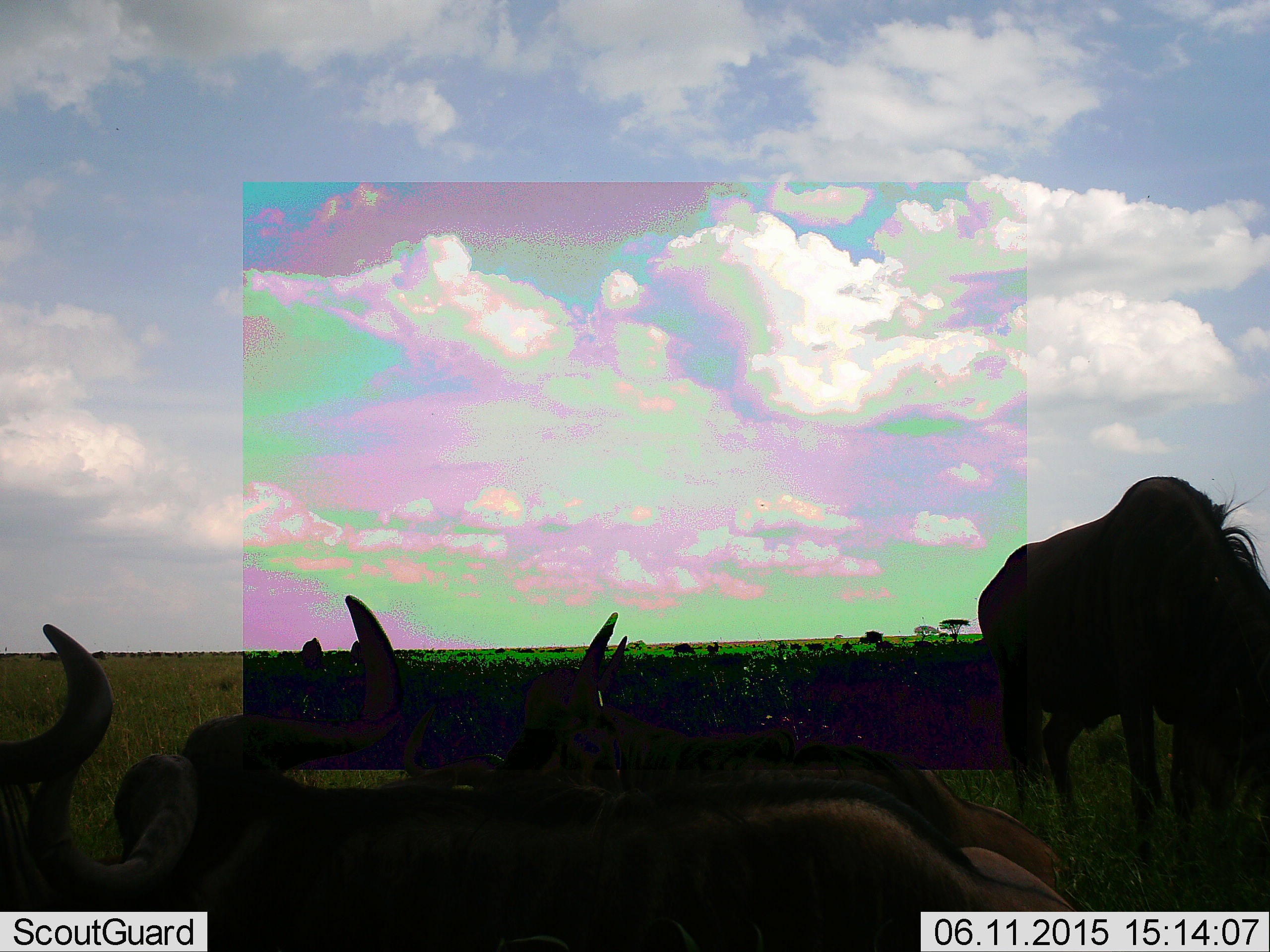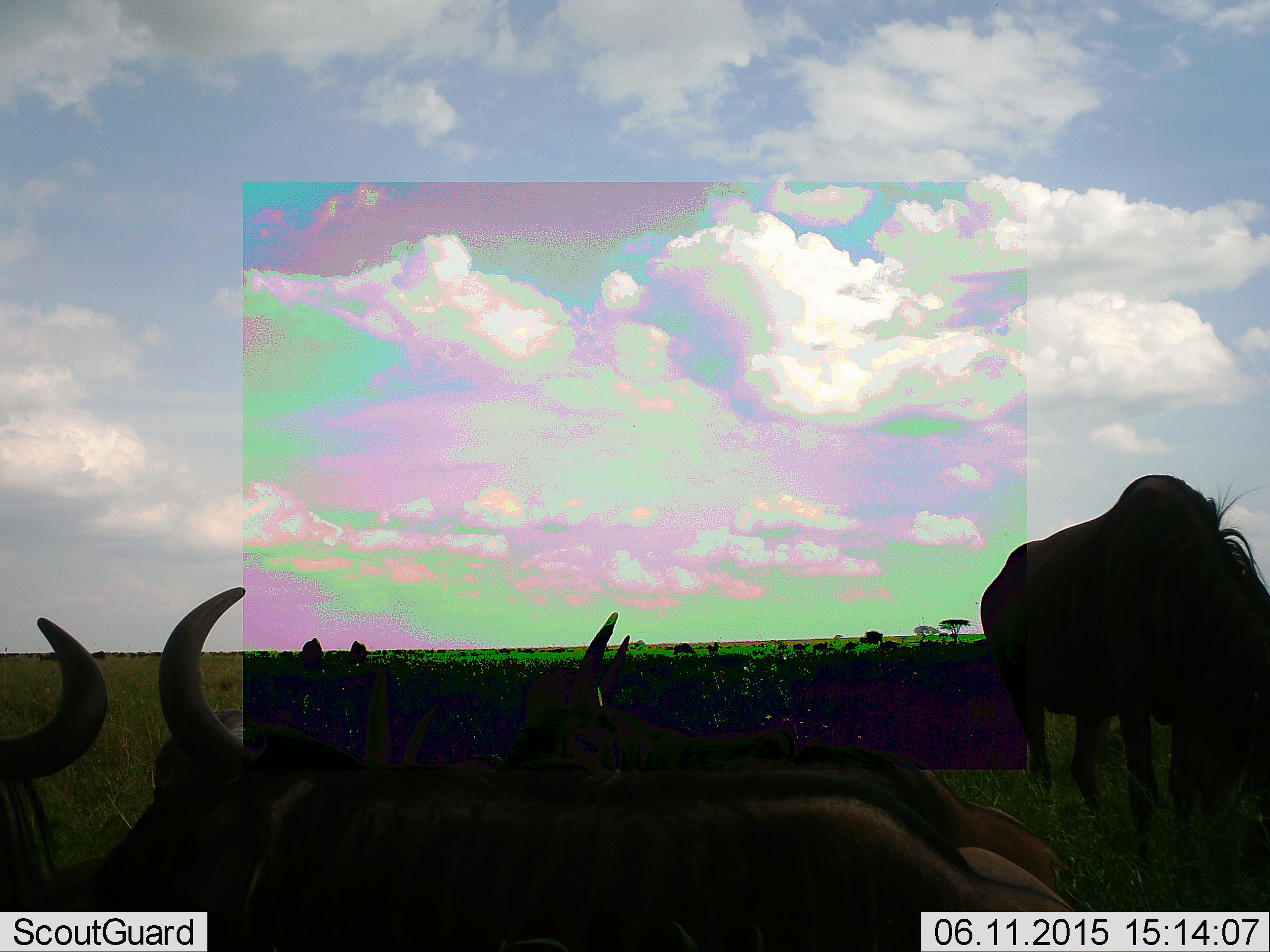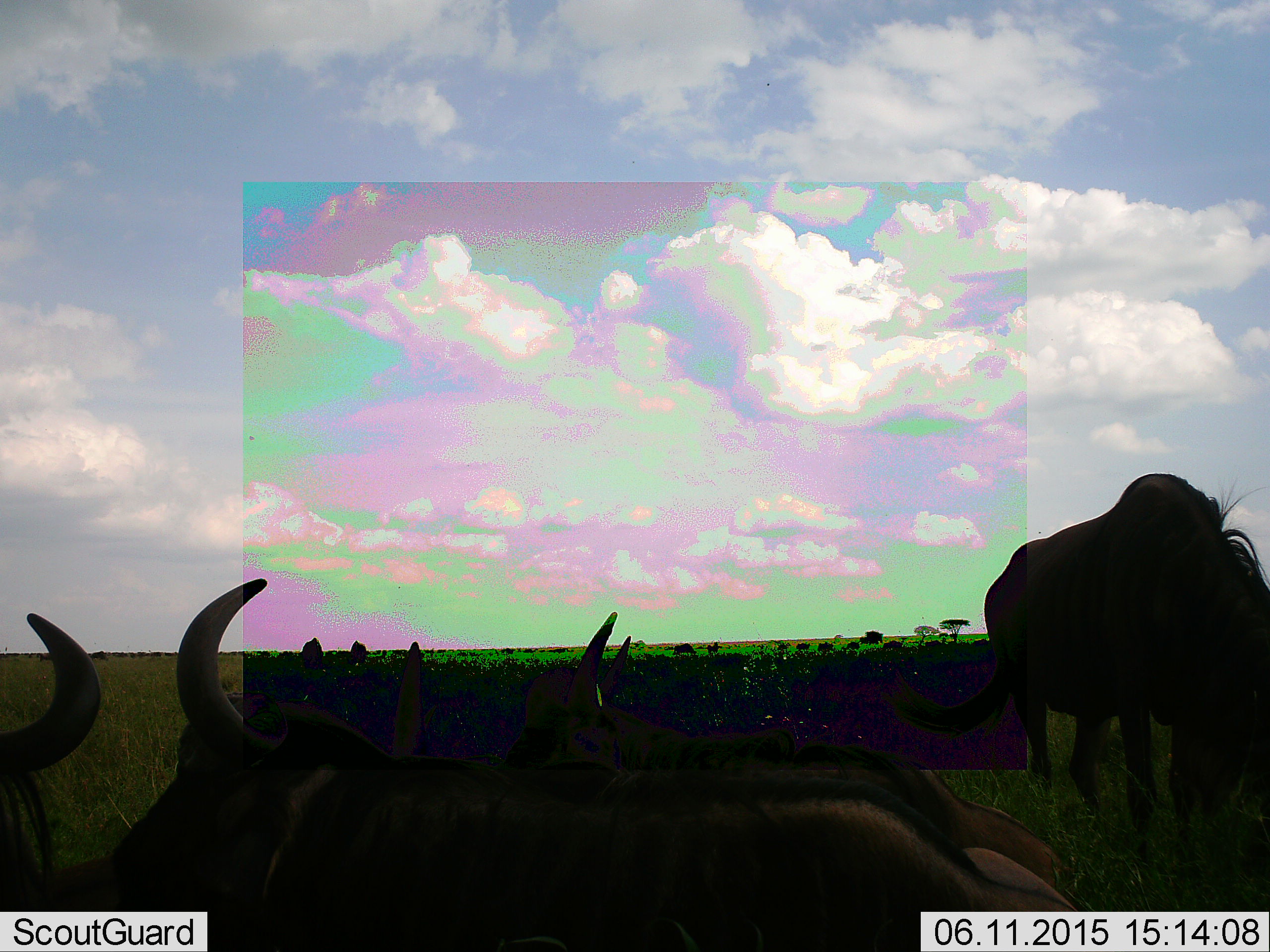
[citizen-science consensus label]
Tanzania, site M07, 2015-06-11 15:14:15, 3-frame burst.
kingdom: Animalia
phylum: Chordata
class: Mammalia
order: Artiodactyla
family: Bovidae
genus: Connochaetes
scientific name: Connochaetes taurinus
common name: blue wildebeest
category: wildebeest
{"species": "wildebeest (blue wildebeest) (Connochaetes taurinus)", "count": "5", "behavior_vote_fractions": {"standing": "50%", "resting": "50%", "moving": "20%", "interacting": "10%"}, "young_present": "10%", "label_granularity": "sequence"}